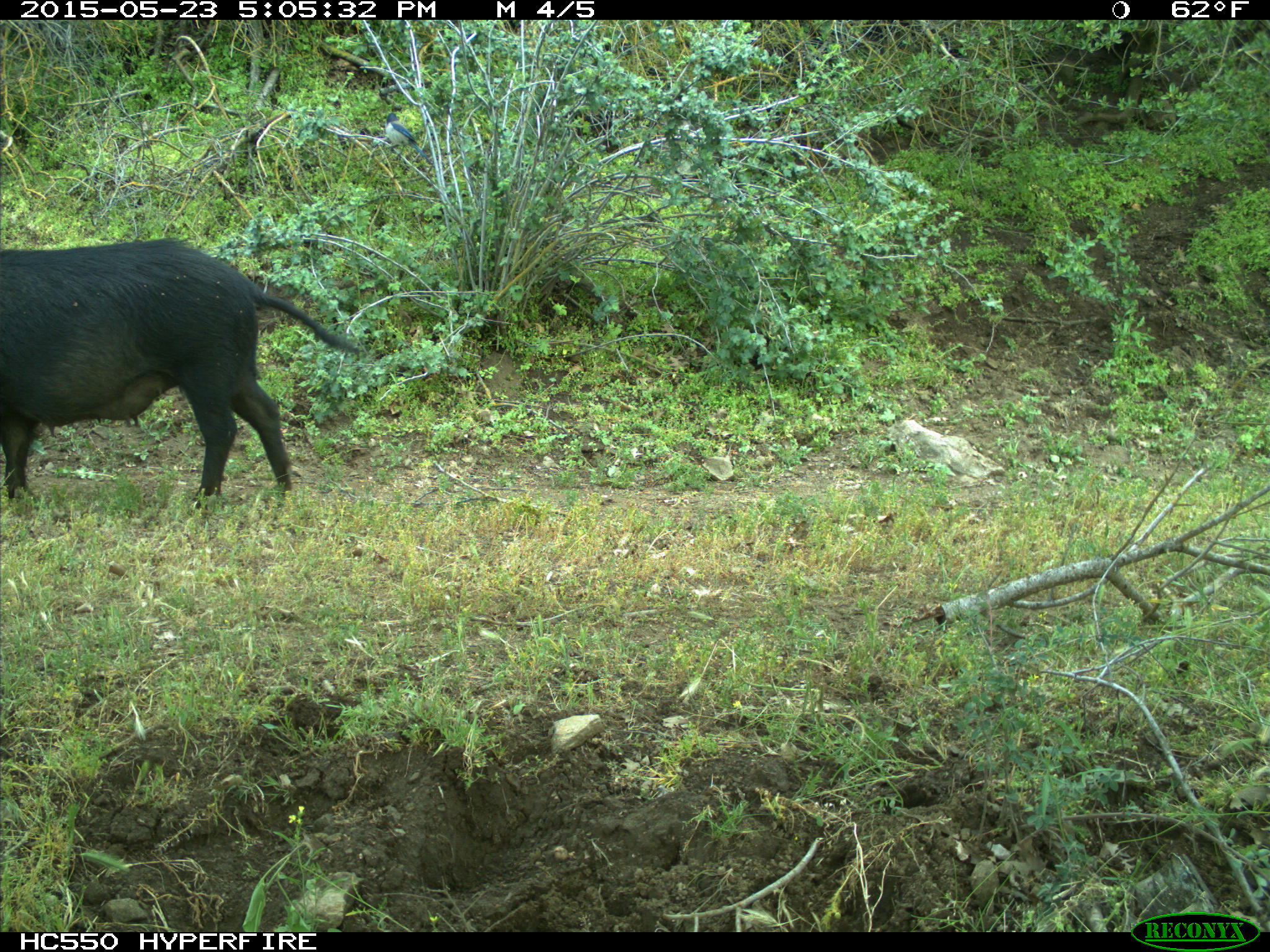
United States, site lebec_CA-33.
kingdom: Animalia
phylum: Chordata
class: Mammalia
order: Artiodactyla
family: Suidae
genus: Sus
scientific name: Sus scrofa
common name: wild boar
Sus scrofa (wild boar).